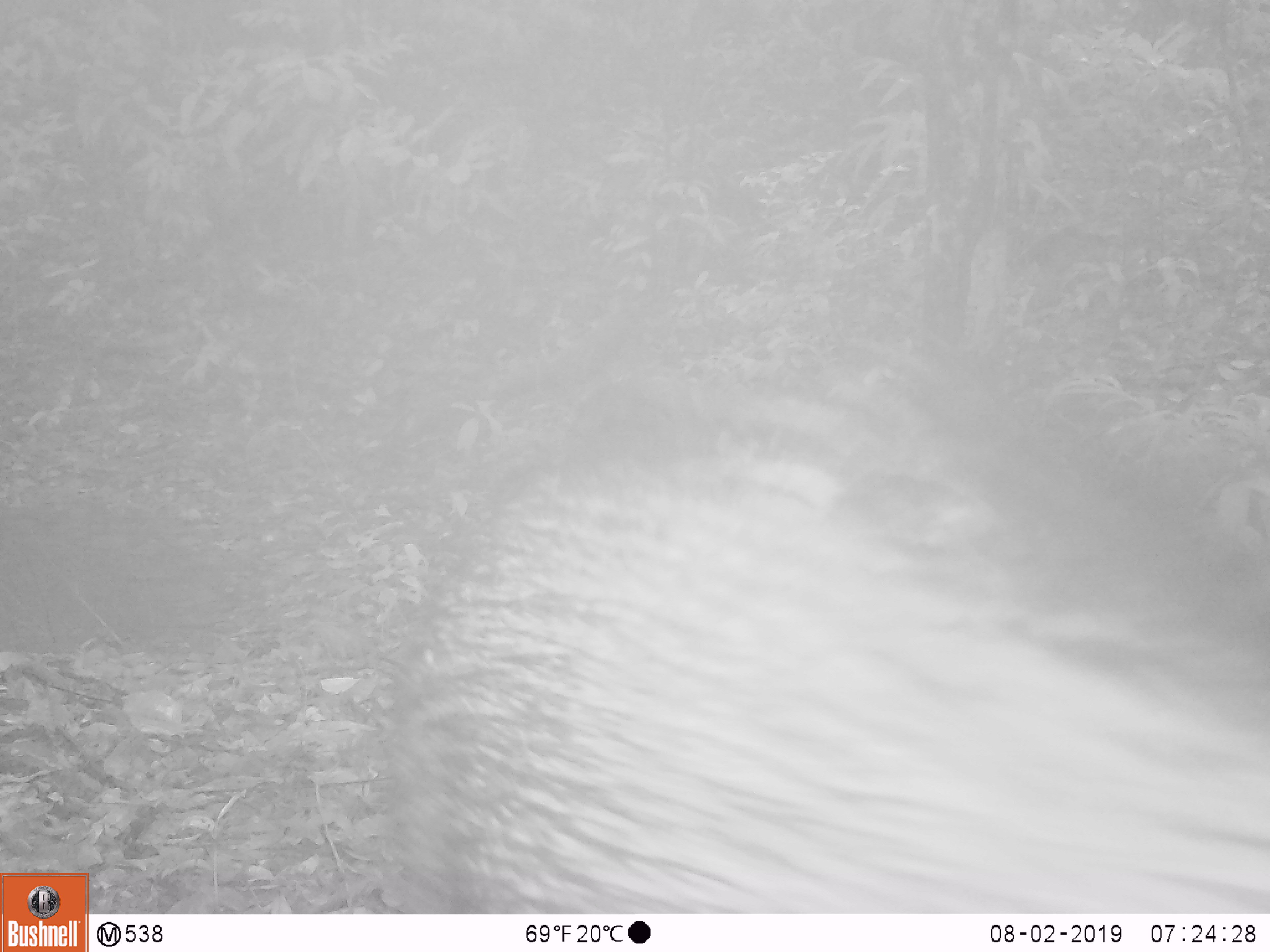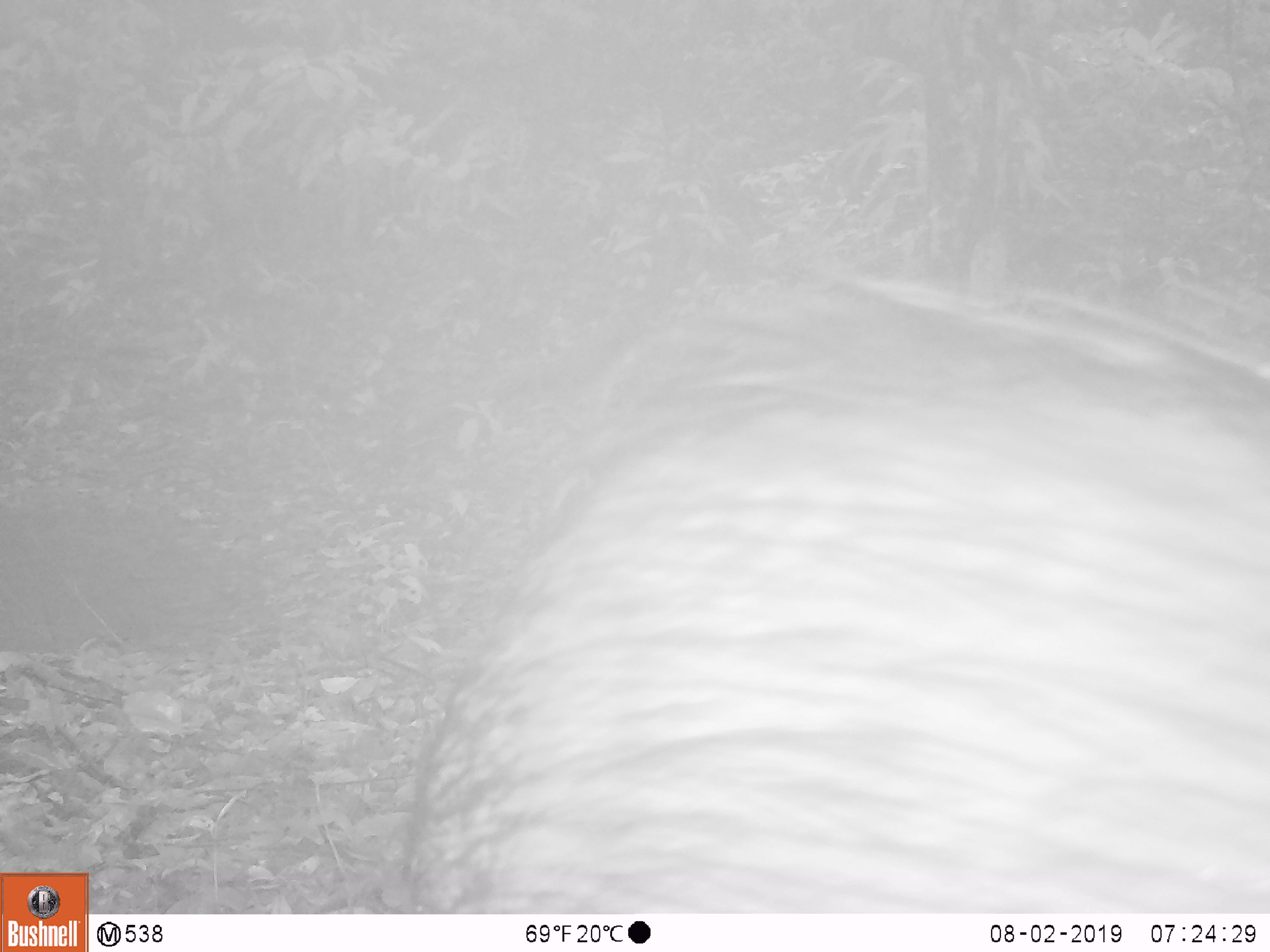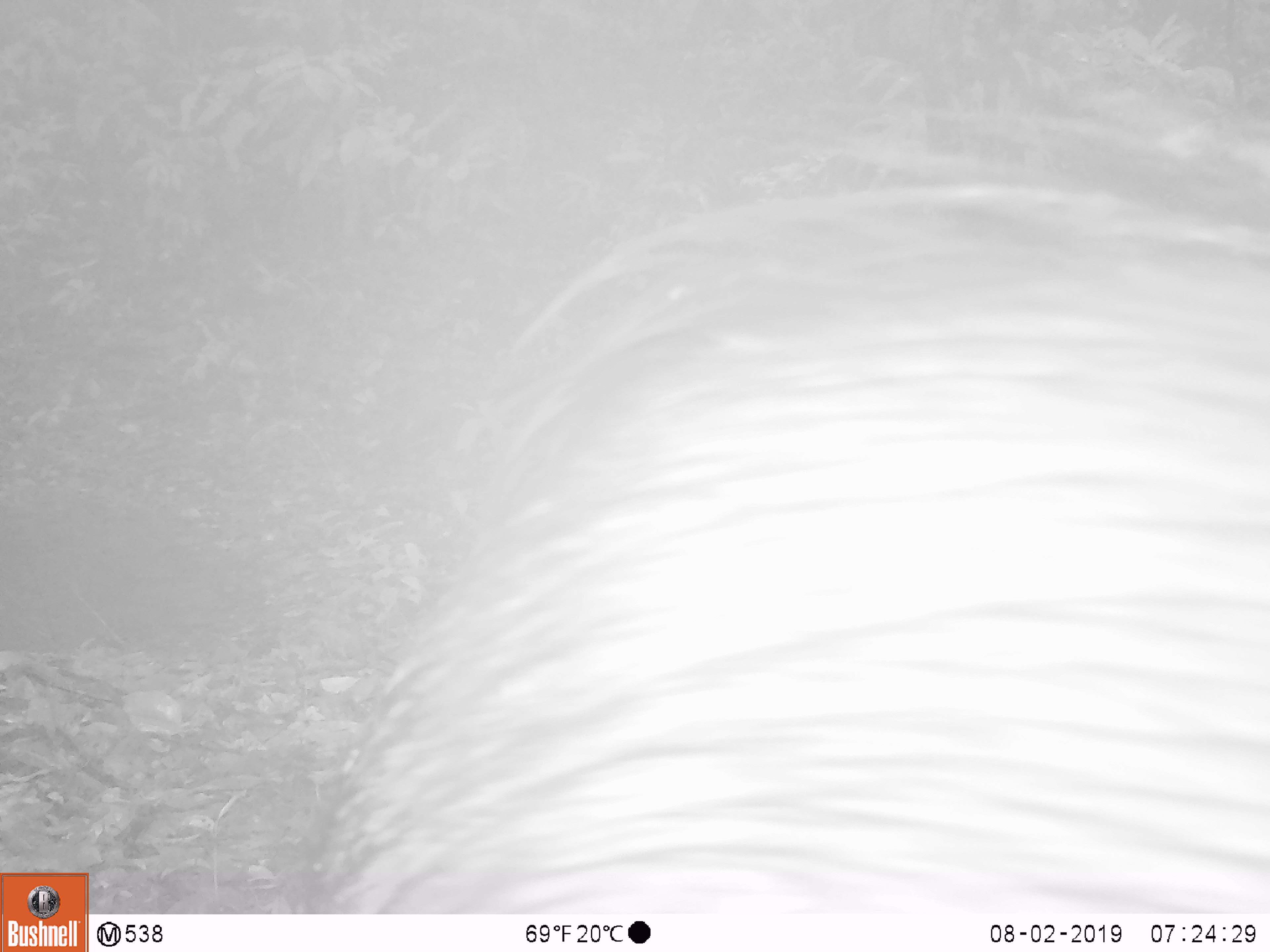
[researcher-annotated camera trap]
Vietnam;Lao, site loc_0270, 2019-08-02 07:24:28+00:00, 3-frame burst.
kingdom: Animalia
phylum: Chordata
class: Mammalia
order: Artiodactyla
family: Suidae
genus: Sus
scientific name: Sus scrofa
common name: eurasian wild pig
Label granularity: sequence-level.